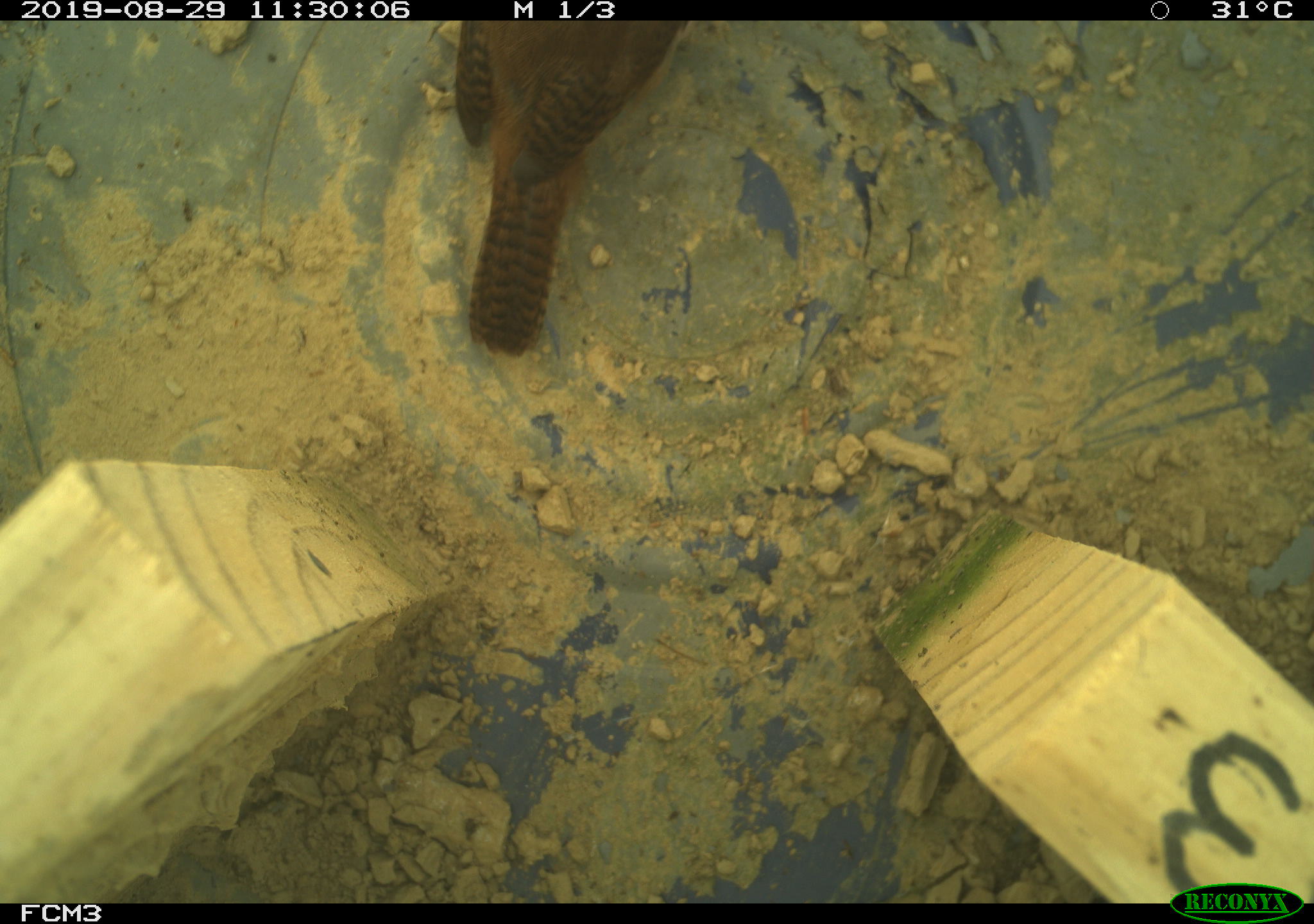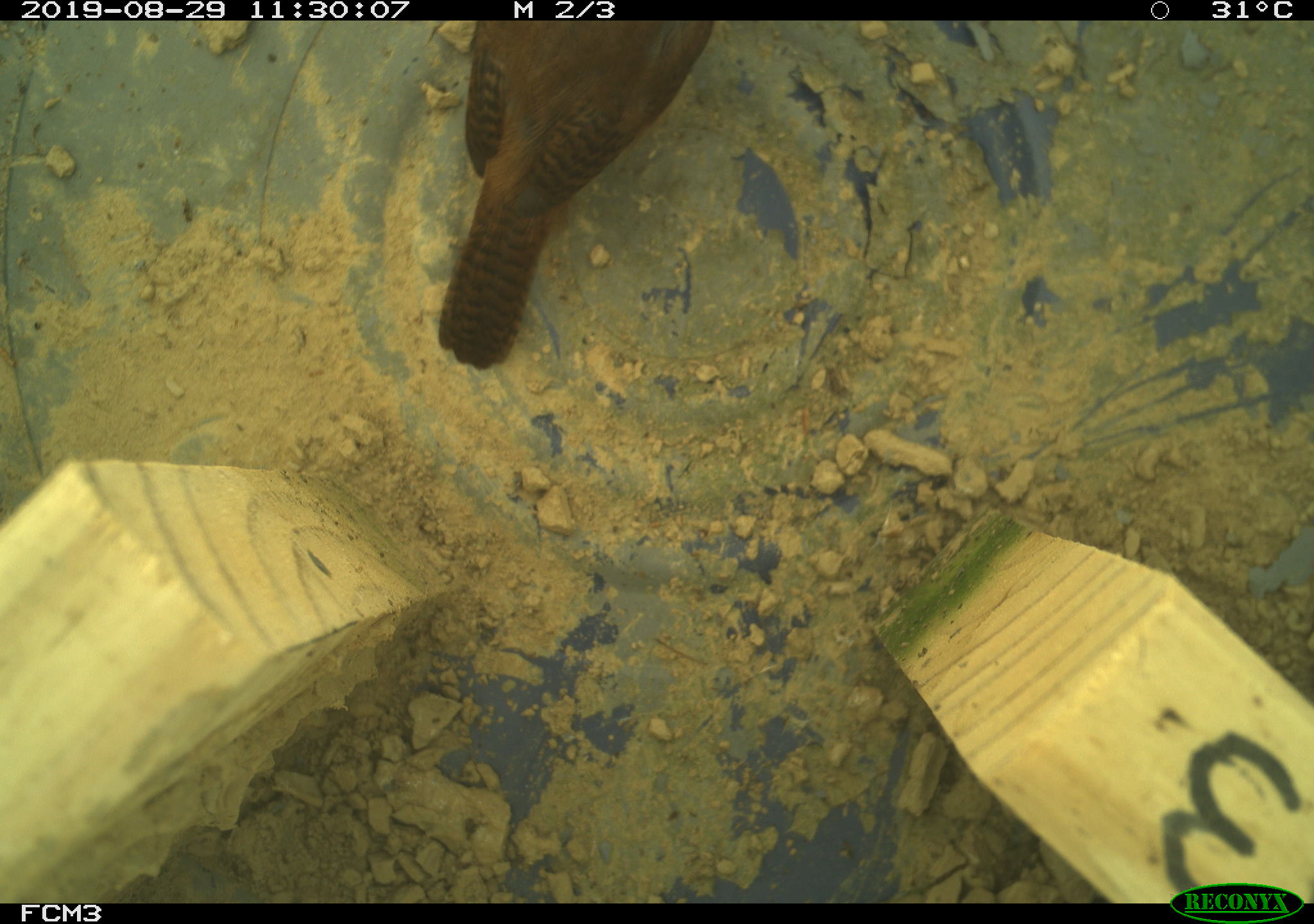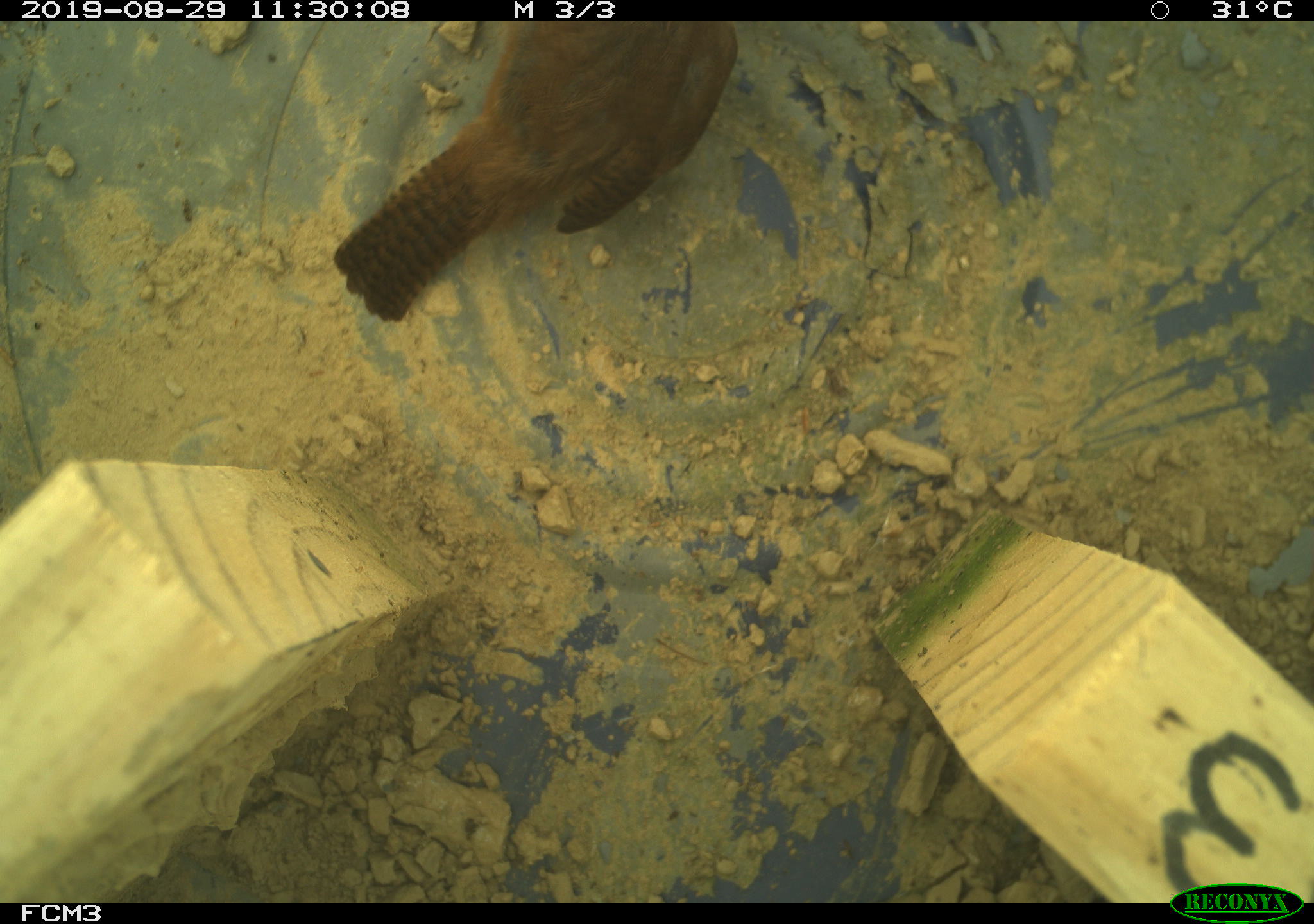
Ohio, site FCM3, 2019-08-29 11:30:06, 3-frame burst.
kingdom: Animalia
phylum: Chordata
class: Aves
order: Passeriformes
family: Troglodytidae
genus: Troglodytes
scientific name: Troglodytes aedon aedon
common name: northern house wren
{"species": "northern house wren (Troglodytes aedon aedon)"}